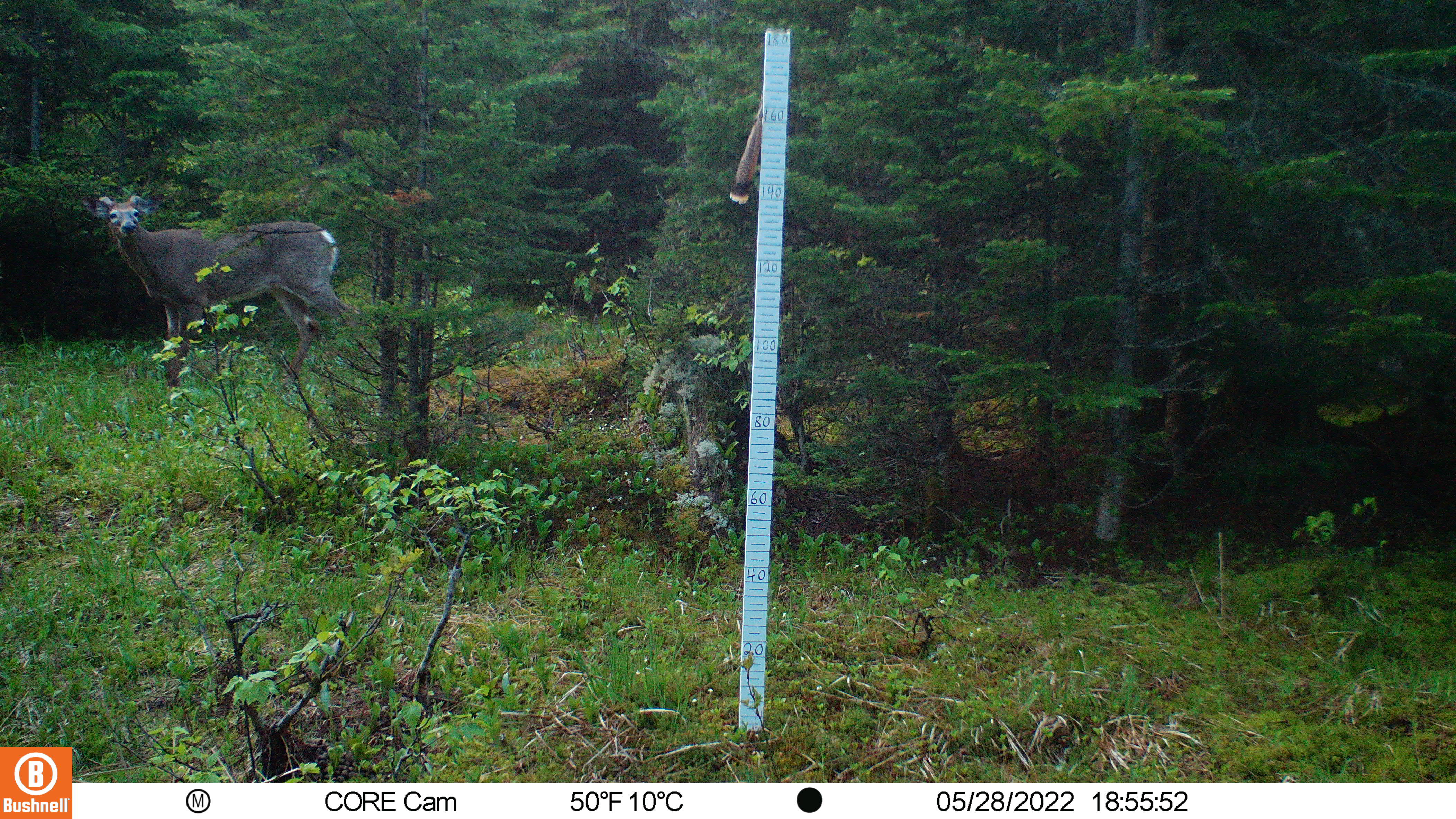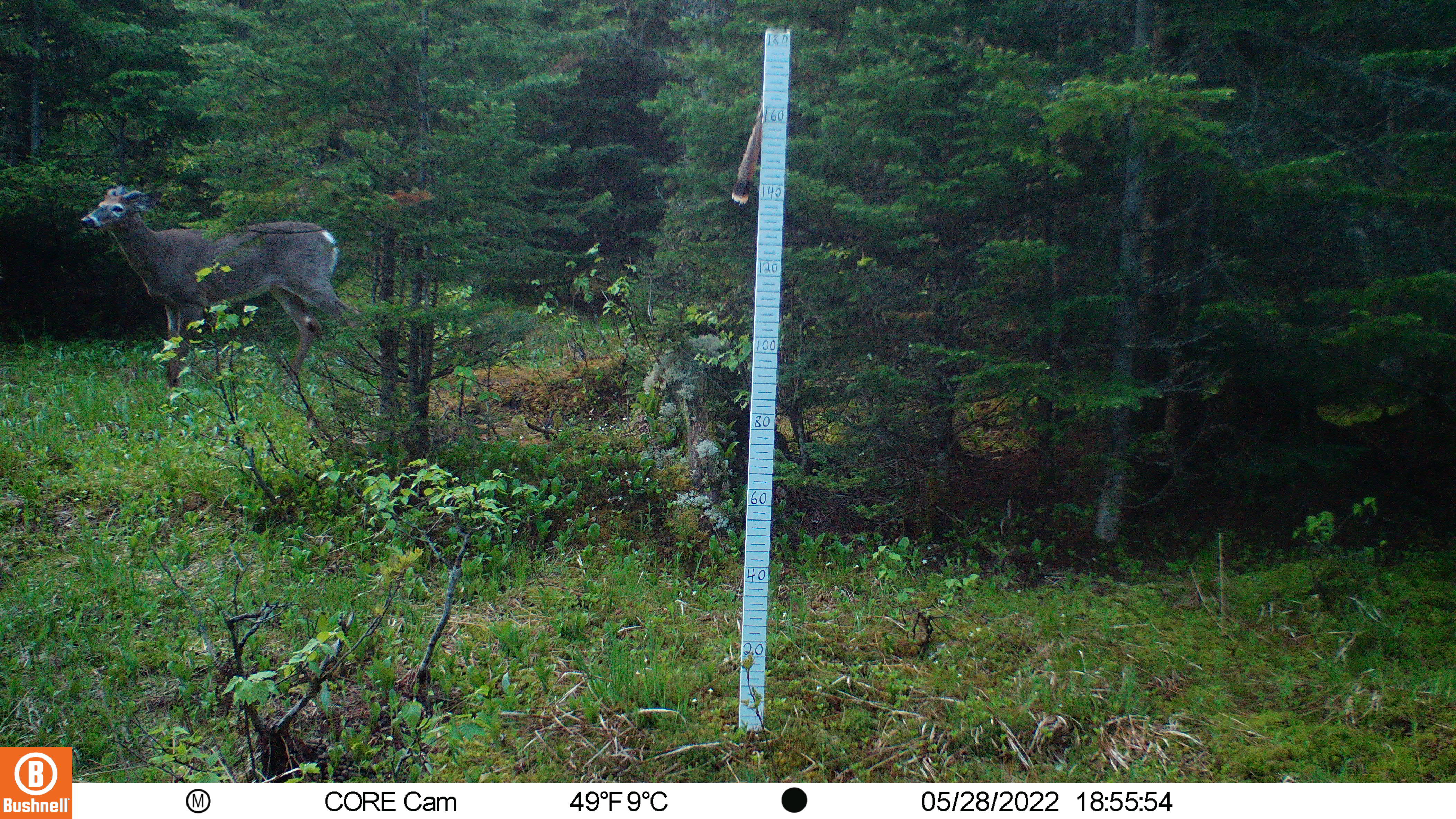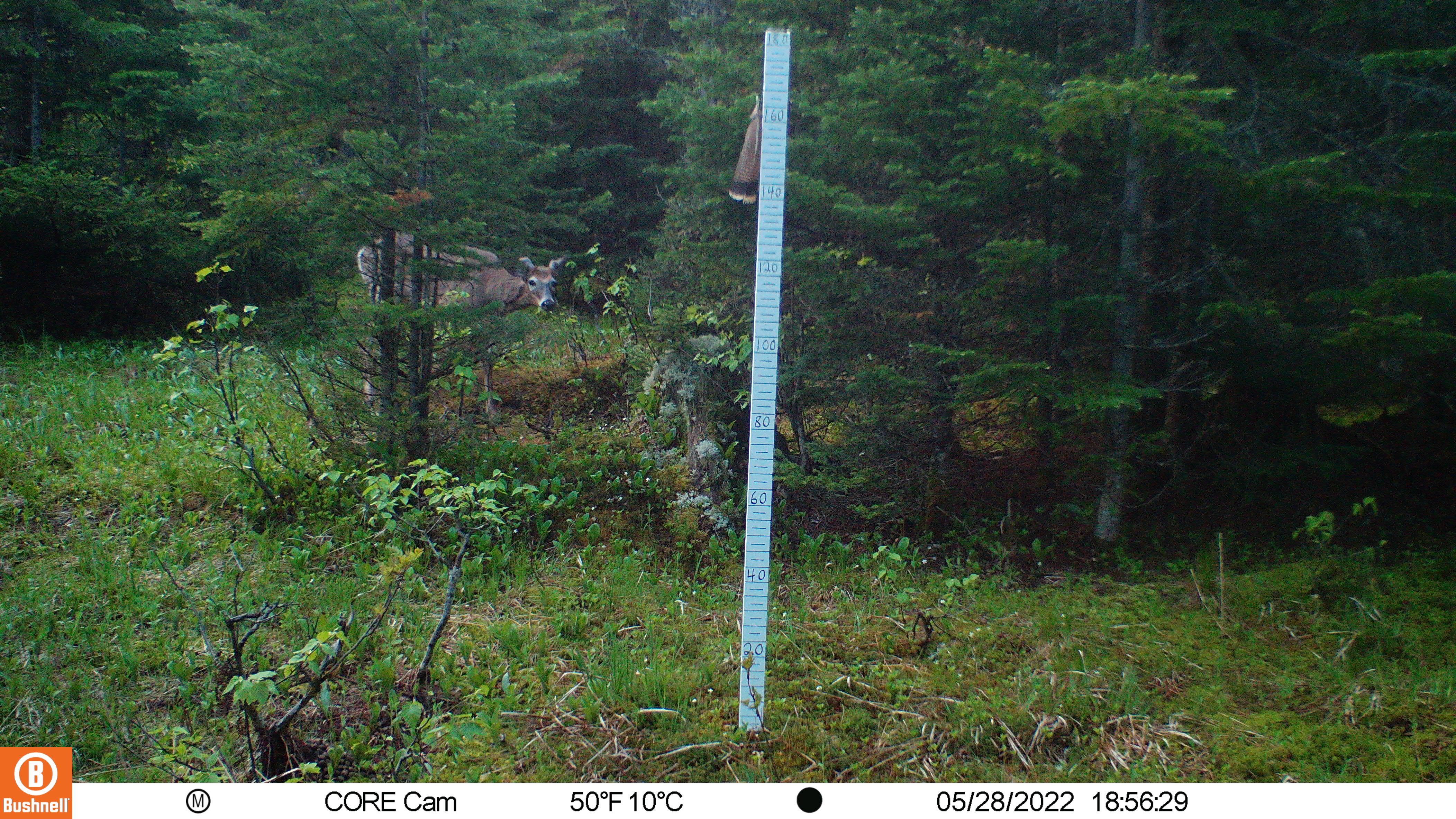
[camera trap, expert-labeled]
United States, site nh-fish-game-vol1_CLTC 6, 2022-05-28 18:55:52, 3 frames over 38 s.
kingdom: Animalia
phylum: Chordata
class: Mammalia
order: Artiodactyla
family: Cervidae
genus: Odocoileus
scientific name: Odocoileus virginianus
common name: white-tailed deer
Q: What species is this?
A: White-tailed deer (Odocoileus virginianus).